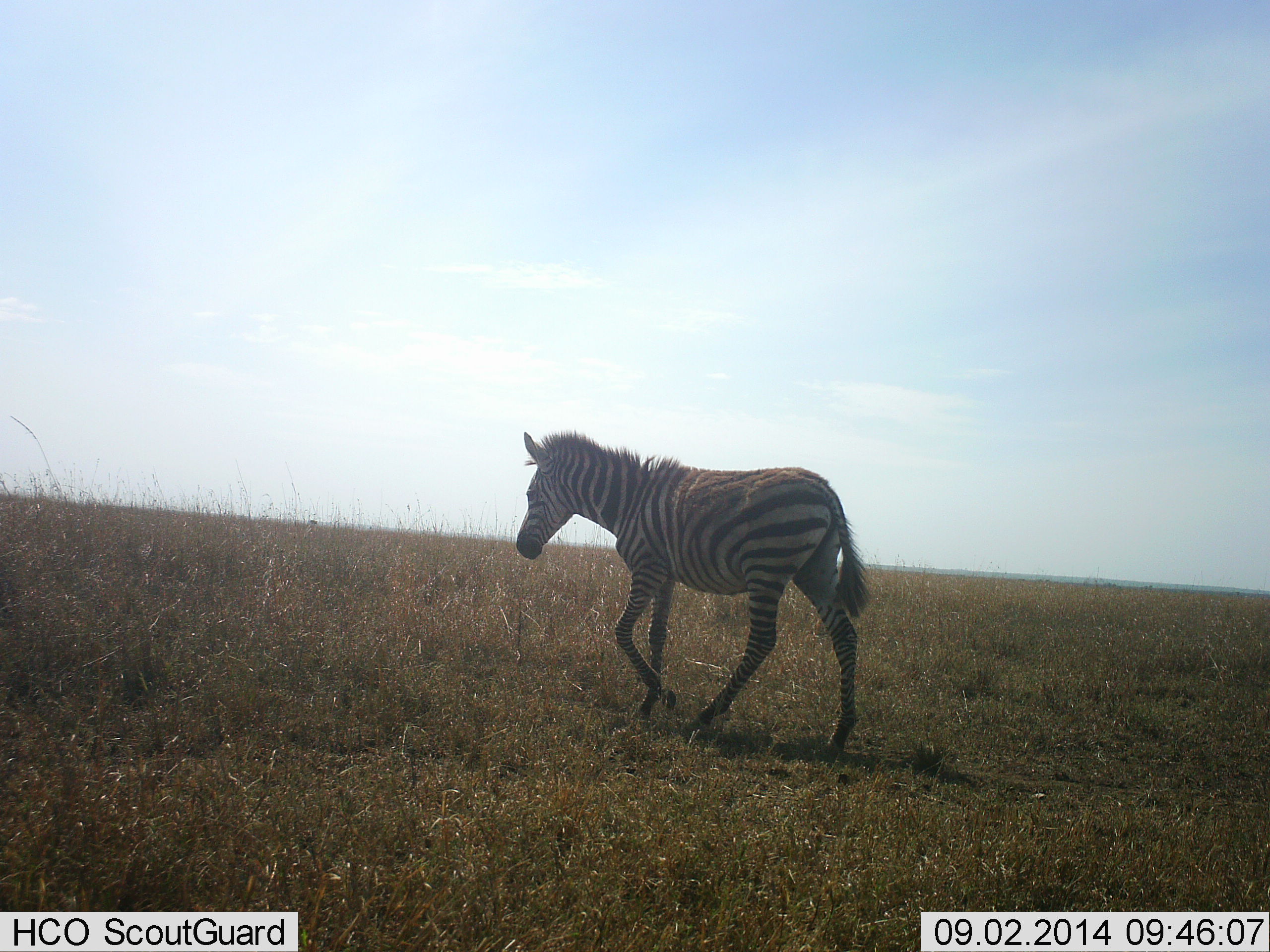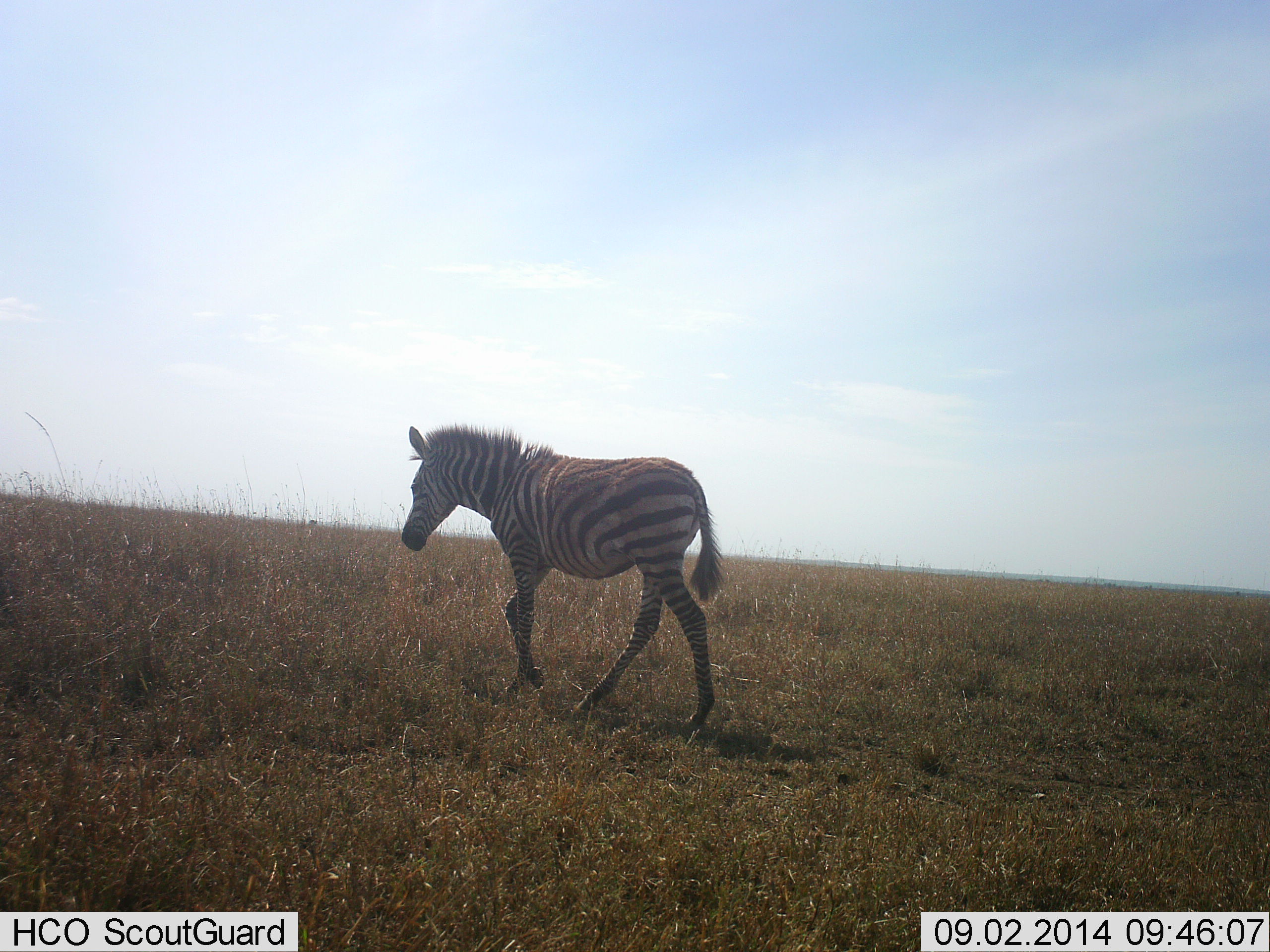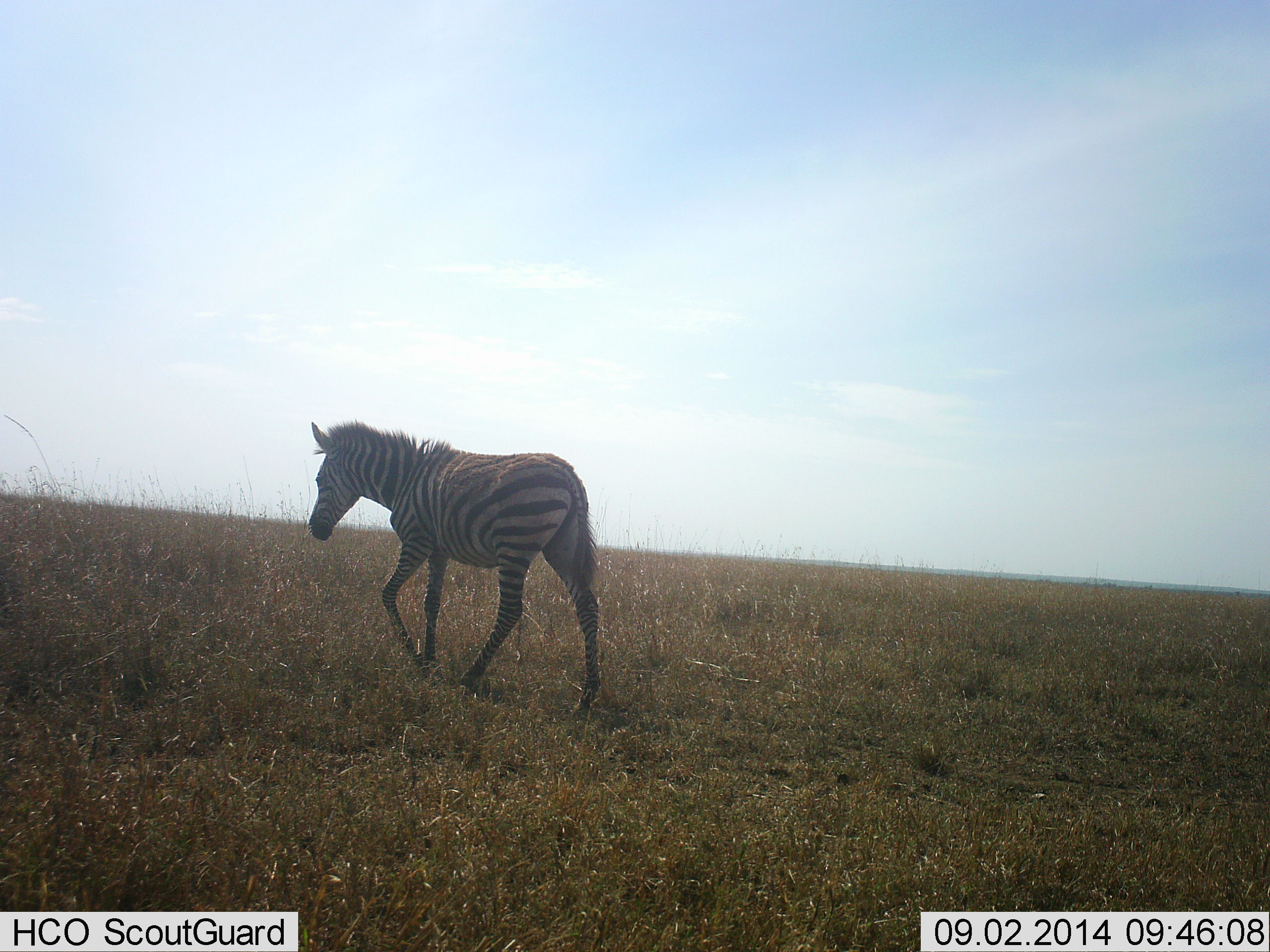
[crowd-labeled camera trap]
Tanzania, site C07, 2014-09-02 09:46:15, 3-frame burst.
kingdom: Animalia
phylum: Chordata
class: Mammalia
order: Perissodactyla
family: Equidae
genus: Equus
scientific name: Equus quagga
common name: plains zebra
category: zebra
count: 1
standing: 0%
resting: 0%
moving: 100%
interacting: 0%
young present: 10%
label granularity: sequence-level